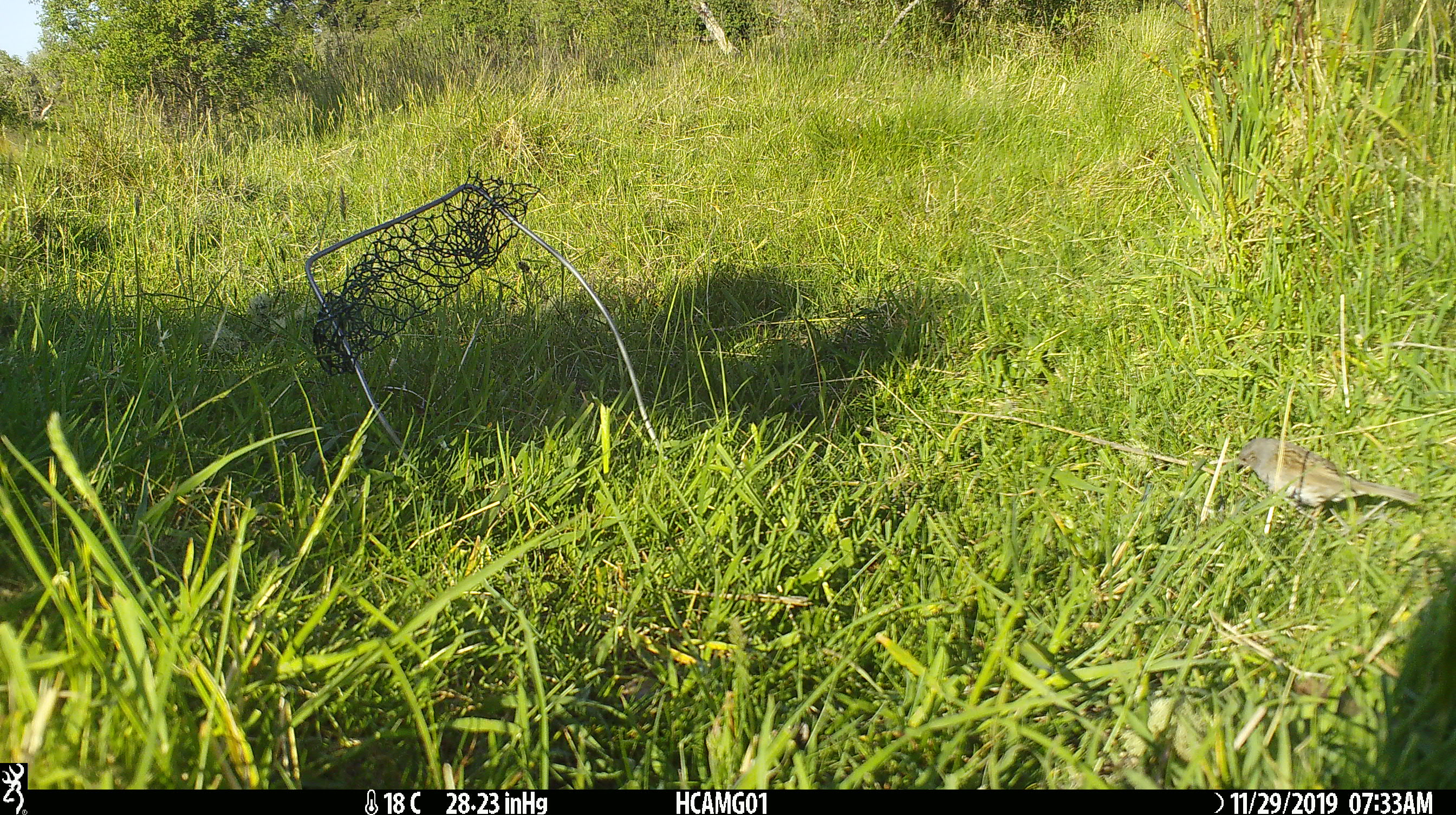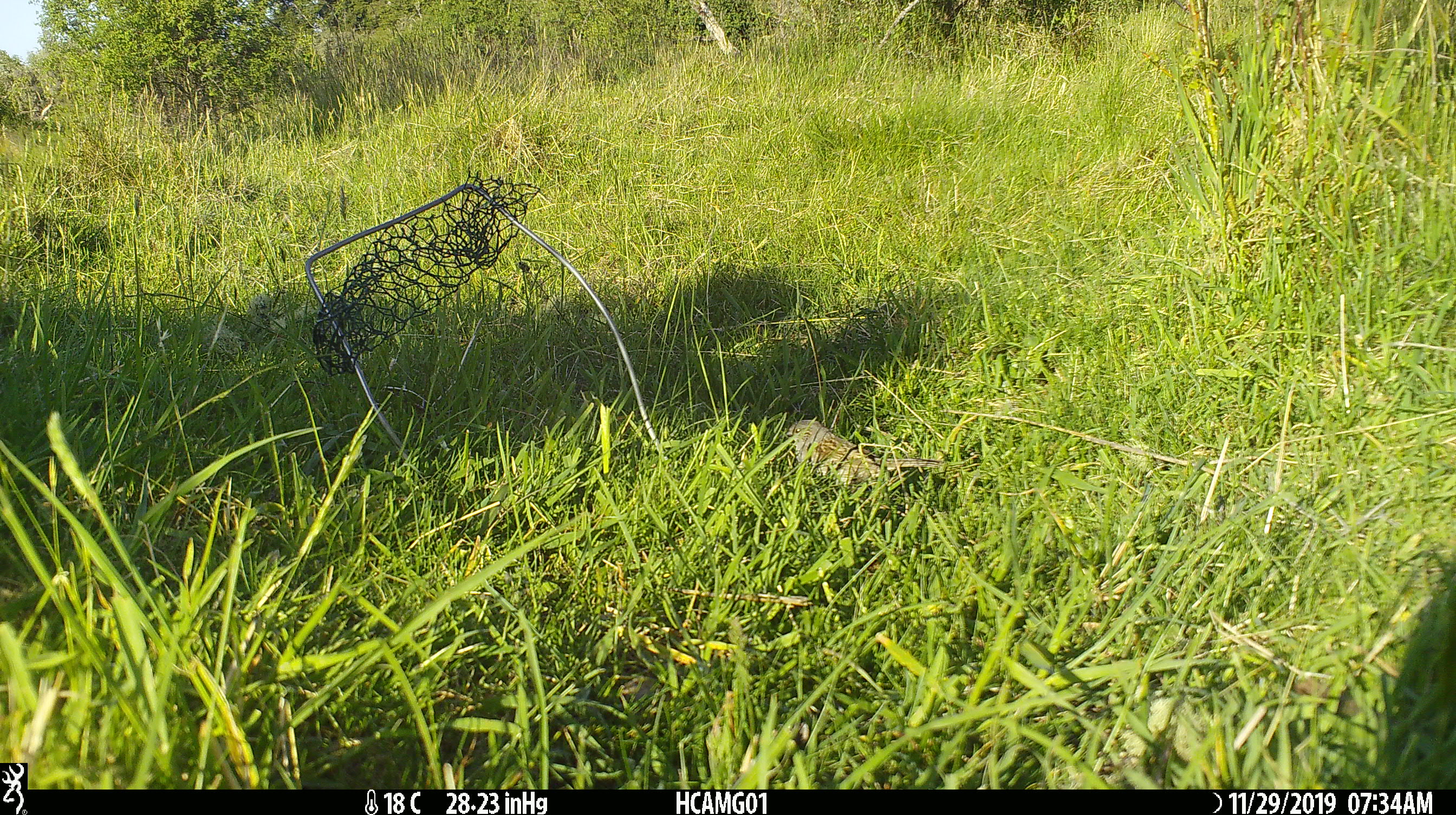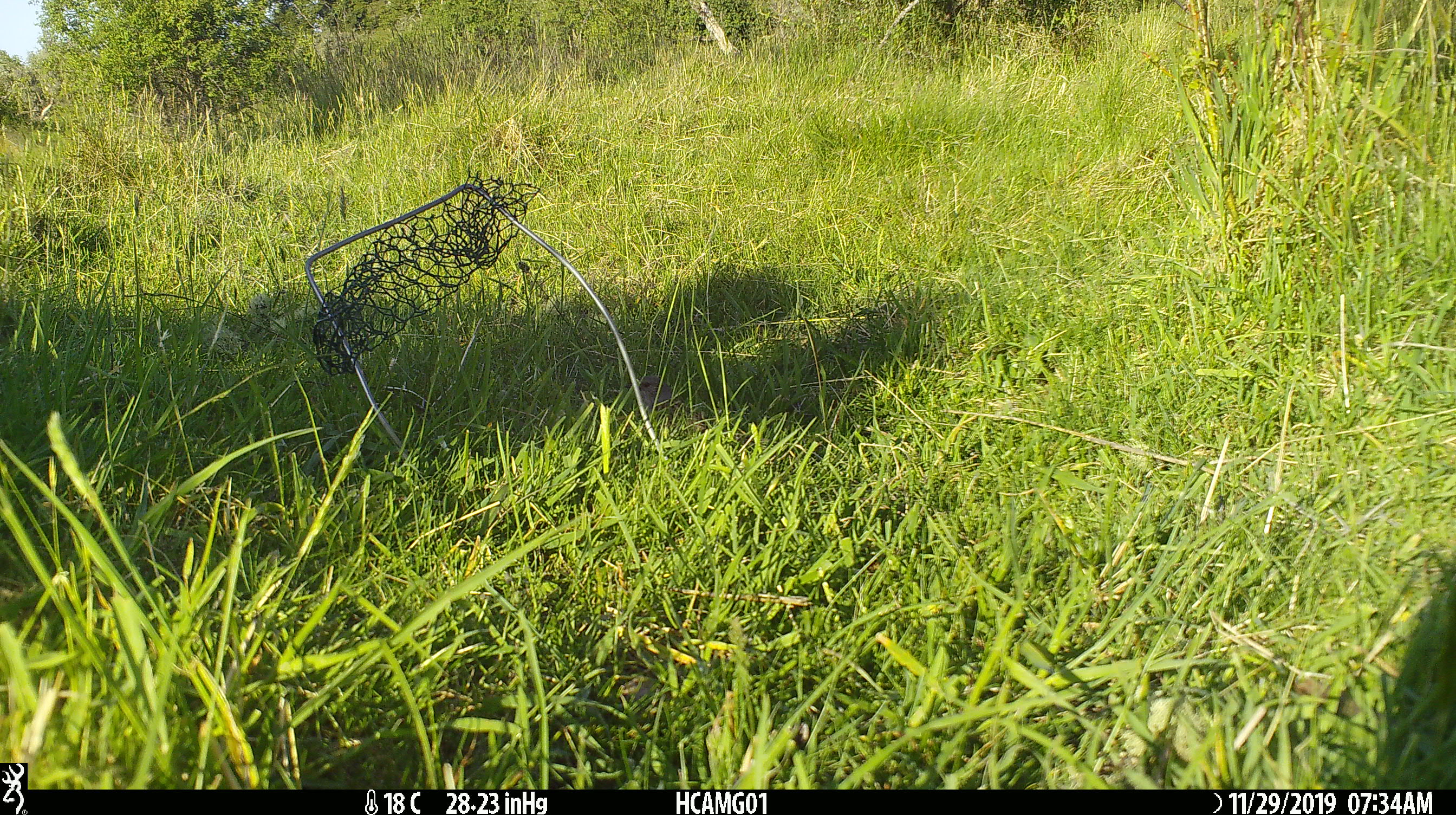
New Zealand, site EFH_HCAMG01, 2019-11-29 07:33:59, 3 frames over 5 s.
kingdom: Animalia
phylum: Chordata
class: Aves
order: Passeriformes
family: Prunellidae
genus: Prunella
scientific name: Prunella modularis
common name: dunnock